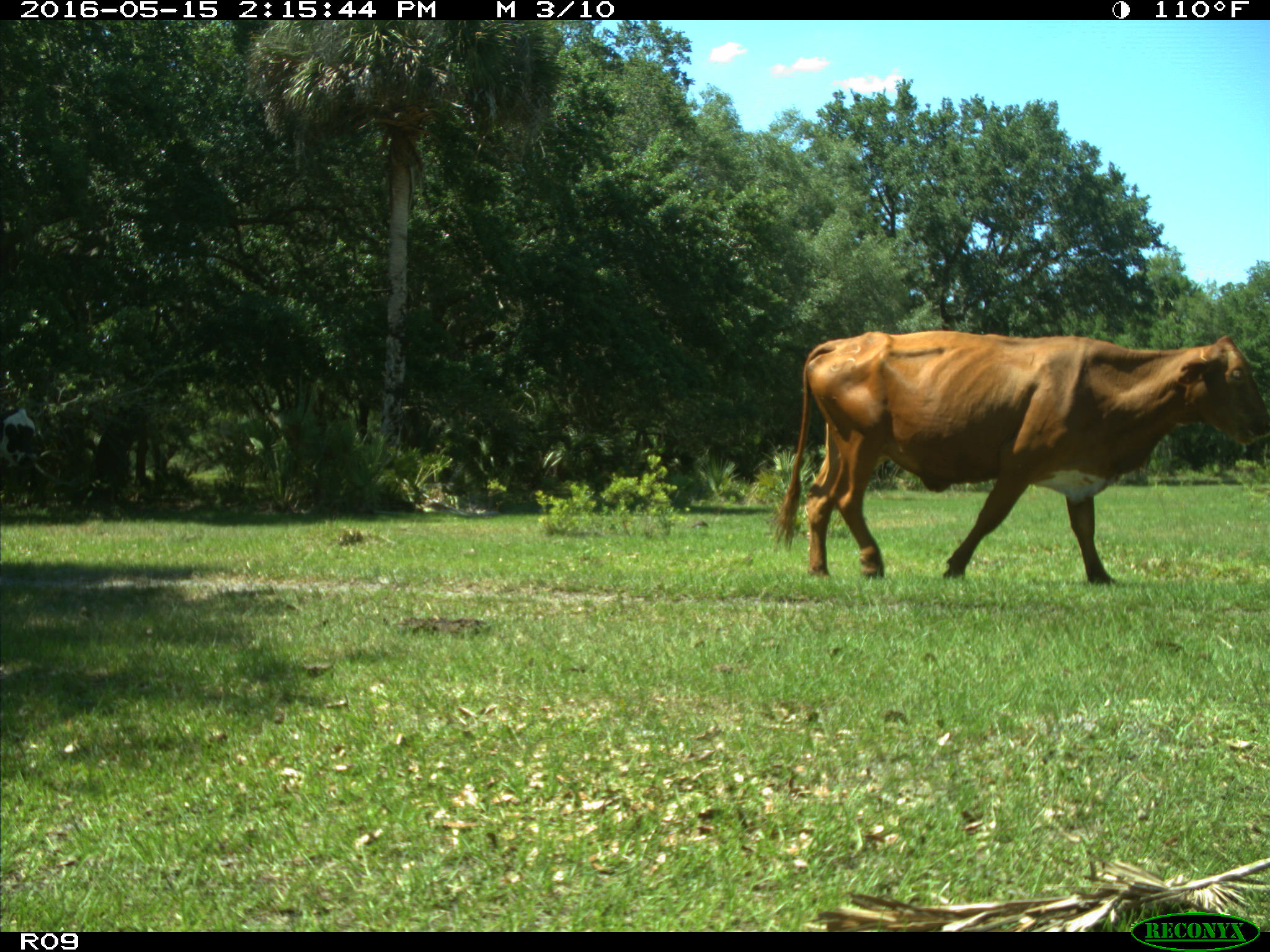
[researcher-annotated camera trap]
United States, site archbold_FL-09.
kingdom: Animalia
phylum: Chordata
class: Mammalia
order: Artiodactyla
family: Bovidae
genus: Bos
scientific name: Bos taurus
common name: domestic cow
Bos taurus (domestic cow).